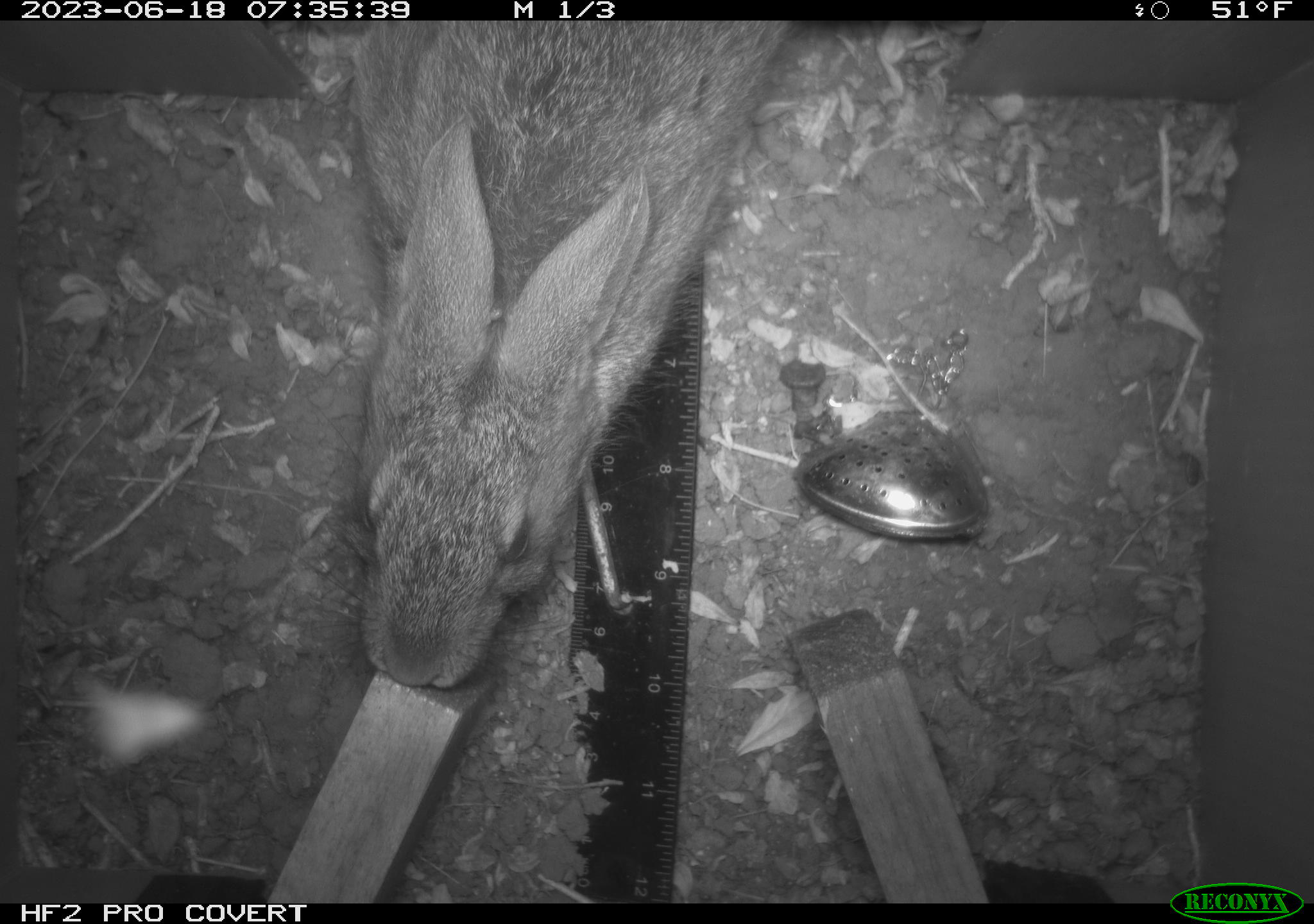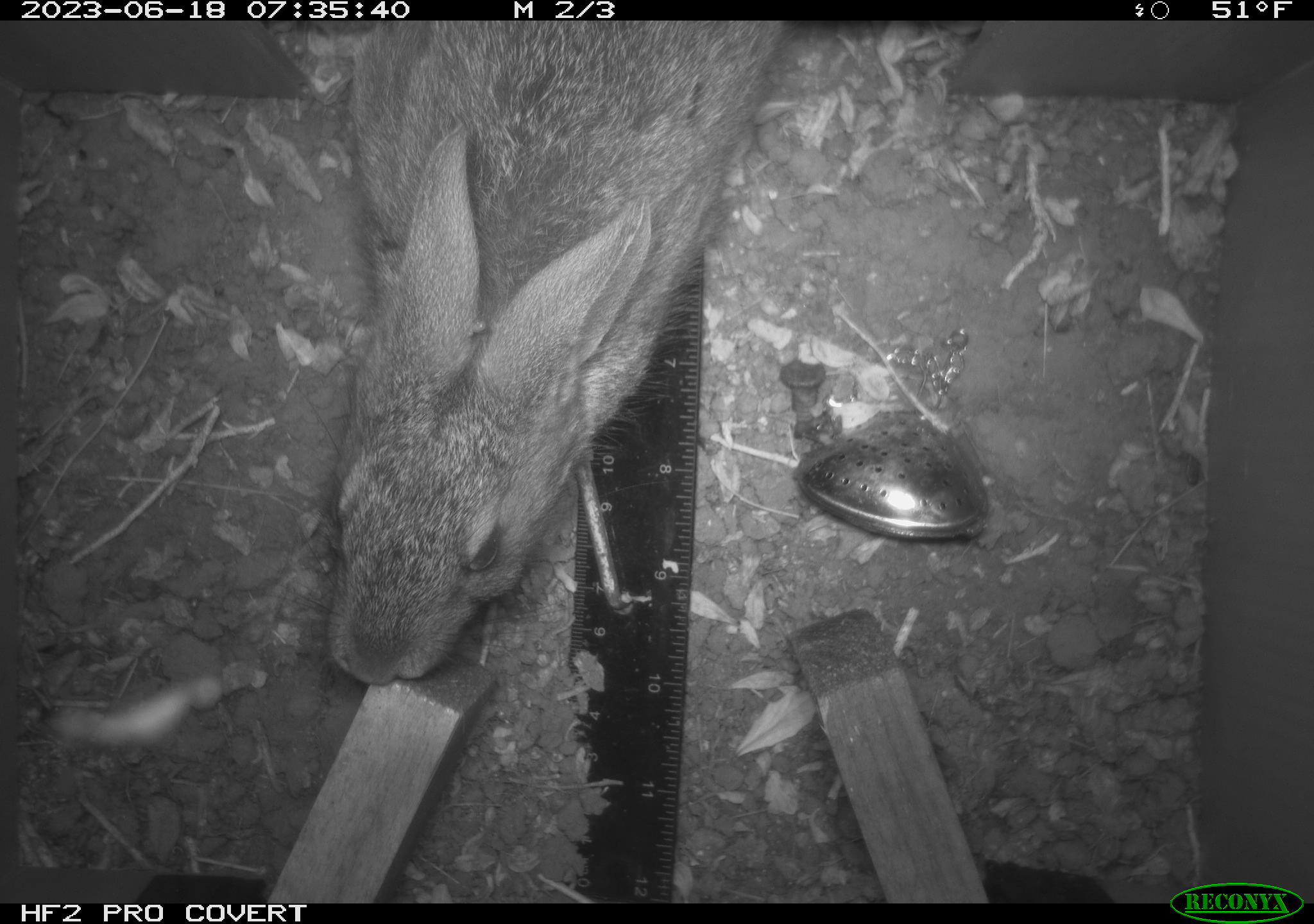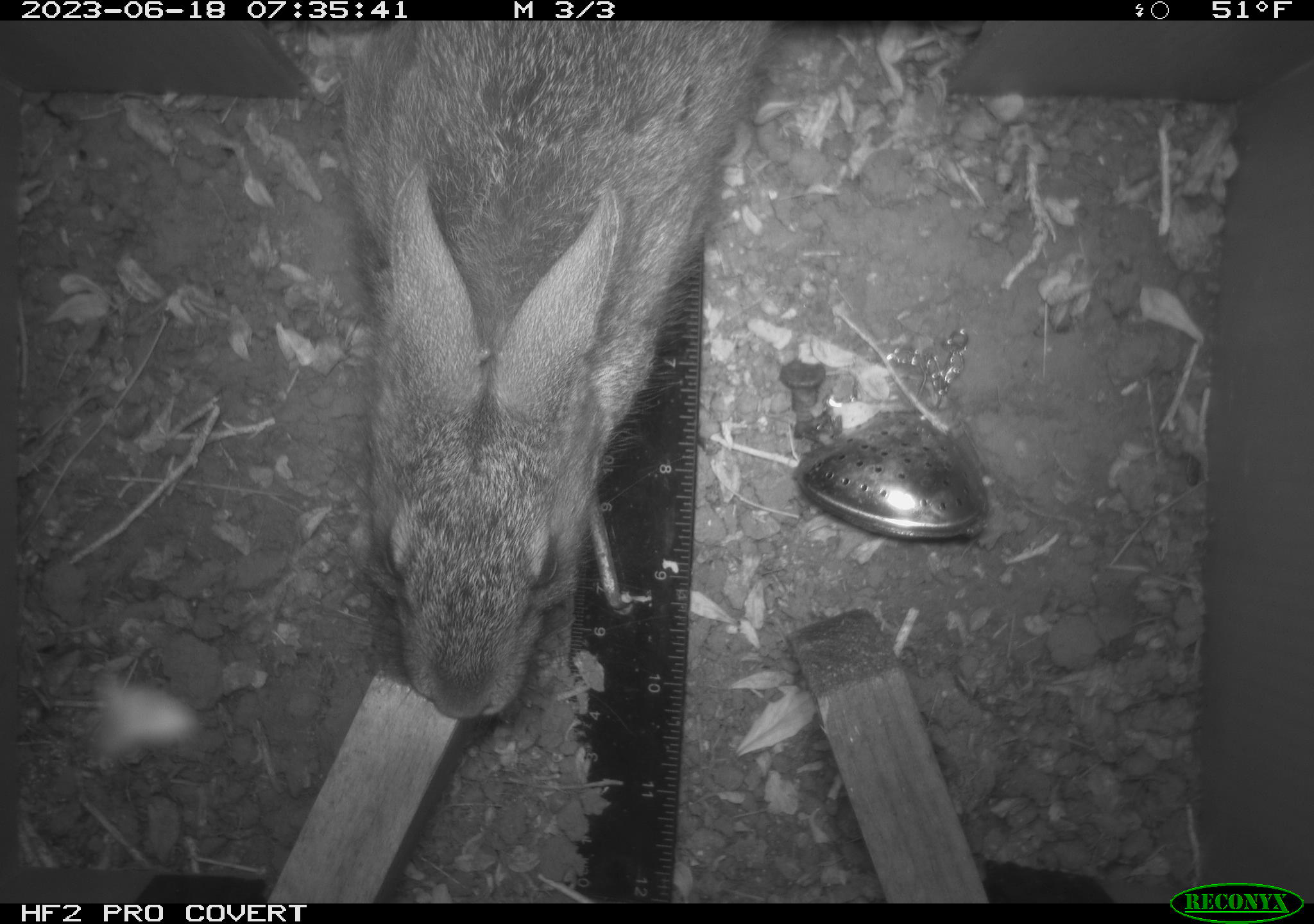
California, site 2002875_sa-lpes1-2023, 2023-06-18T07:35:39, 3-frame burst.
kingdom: Animalia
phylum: Chordata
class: Mammalia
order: Lagomorpha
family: Leporidae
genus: Sylvilagus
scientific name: Sylvilagus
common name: cottontail rabbits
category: sylvilagus species